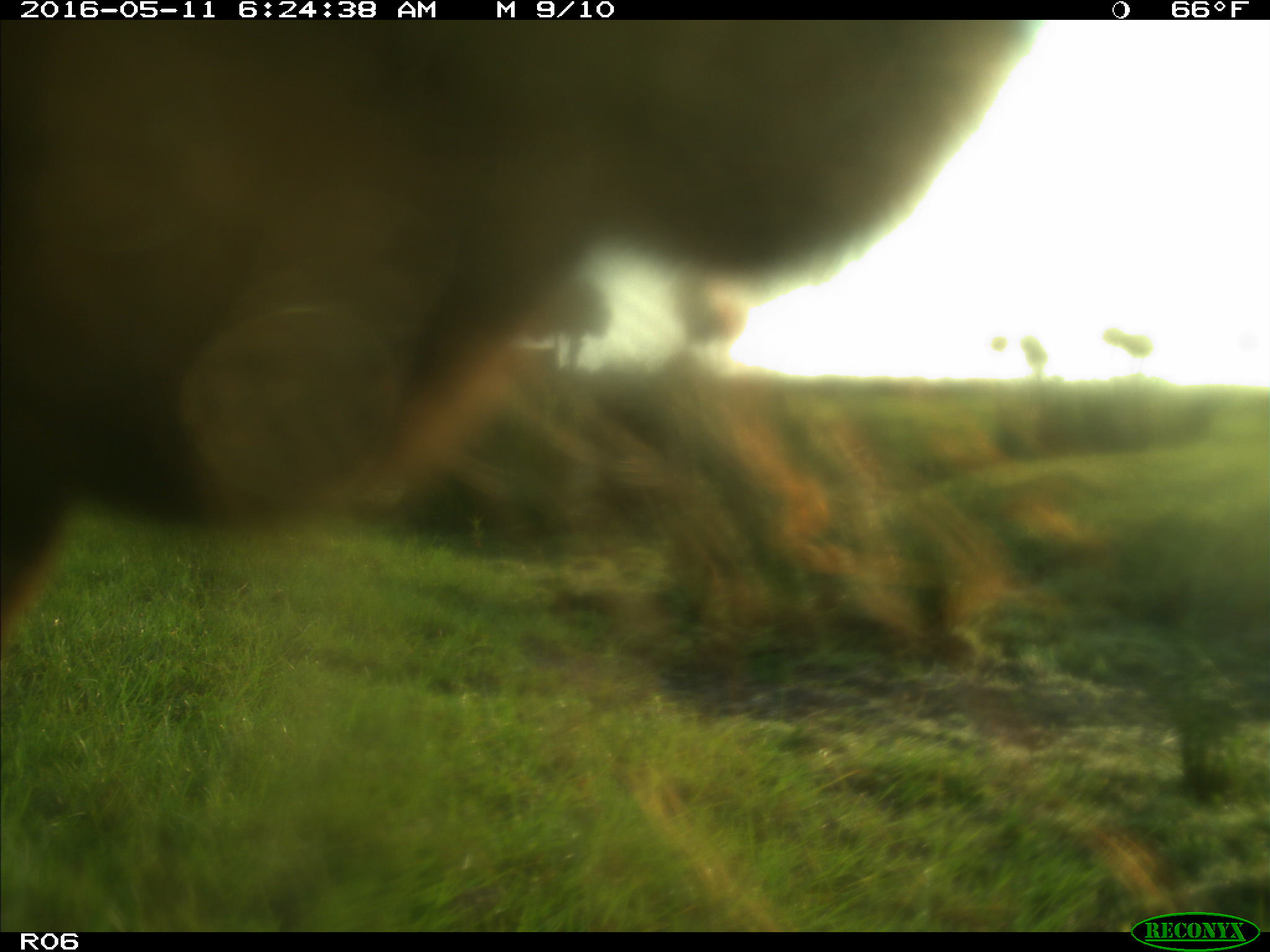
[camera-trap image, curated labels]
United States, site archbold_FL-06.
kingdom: Animalia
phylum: Chordata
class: Mammalia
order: Artiodactyla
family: Bovidae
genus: Bos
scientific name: Bos taurus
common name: domestic cow